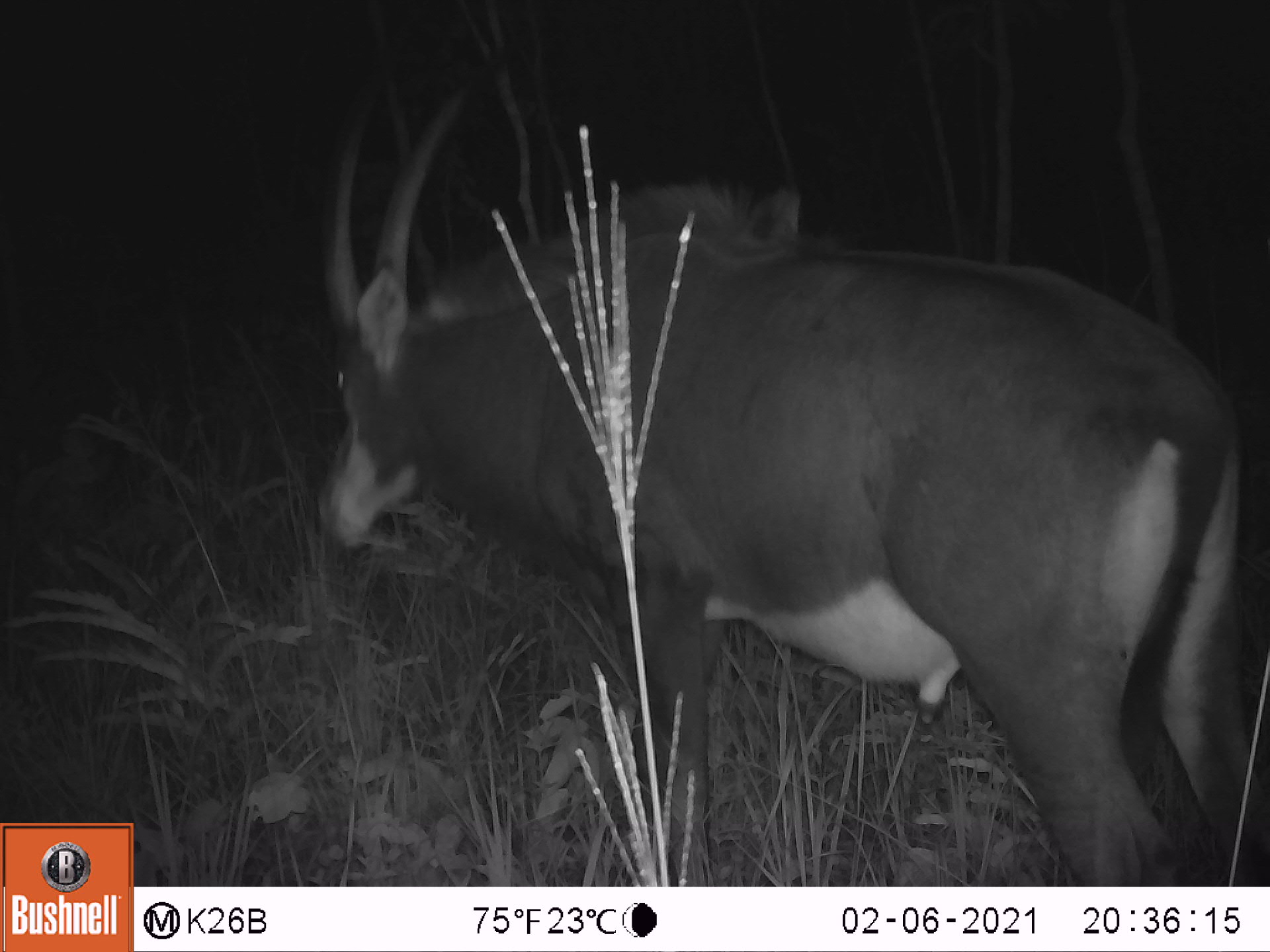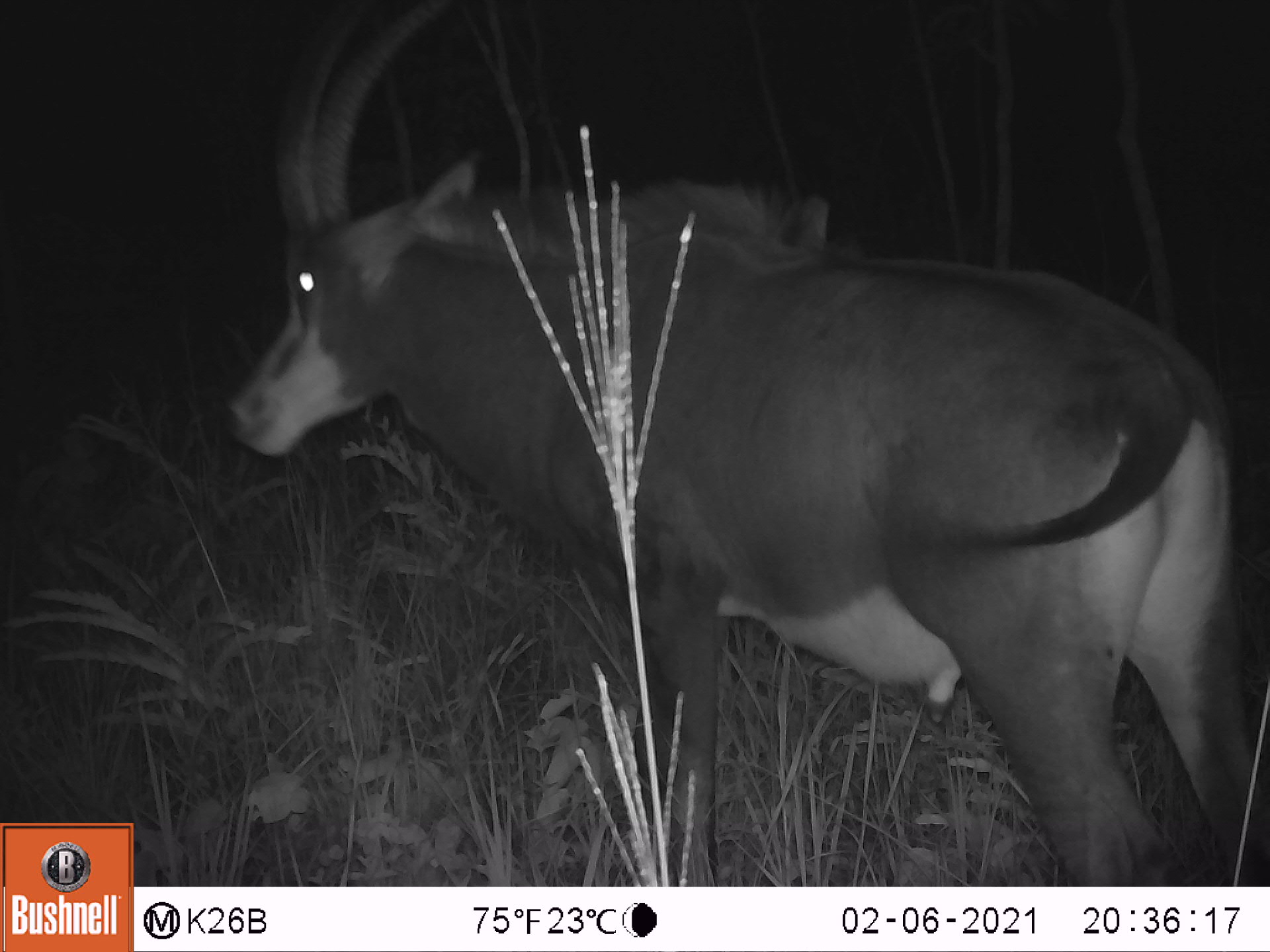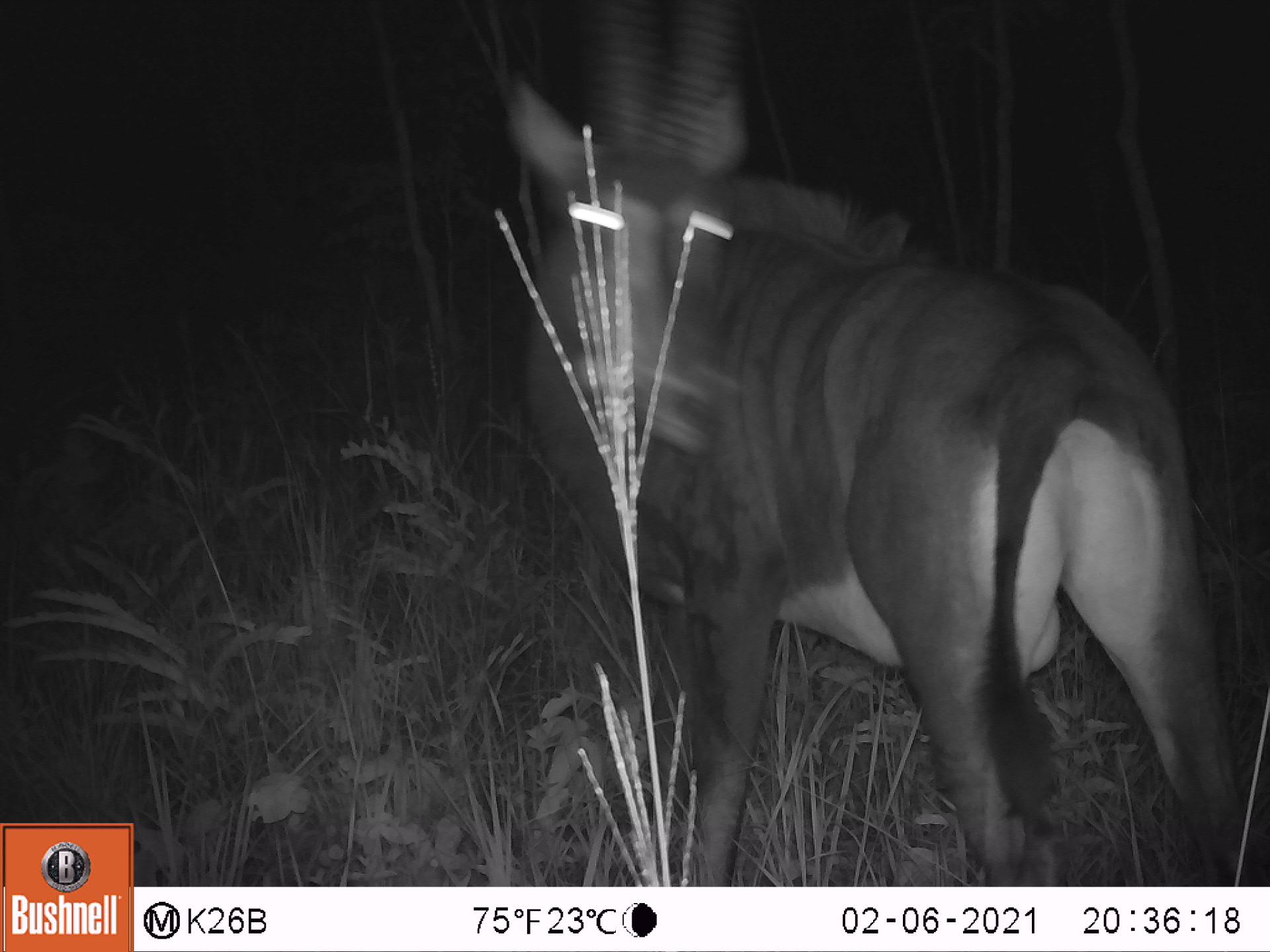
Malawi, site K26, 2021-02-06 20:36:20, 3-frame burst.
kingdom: Animalia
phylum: Chordata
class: Mammalia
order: Artiodactyla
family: Bovidae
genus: Hippotragus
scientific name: Hippotragus niger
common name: sable antelope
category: sable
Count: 1.